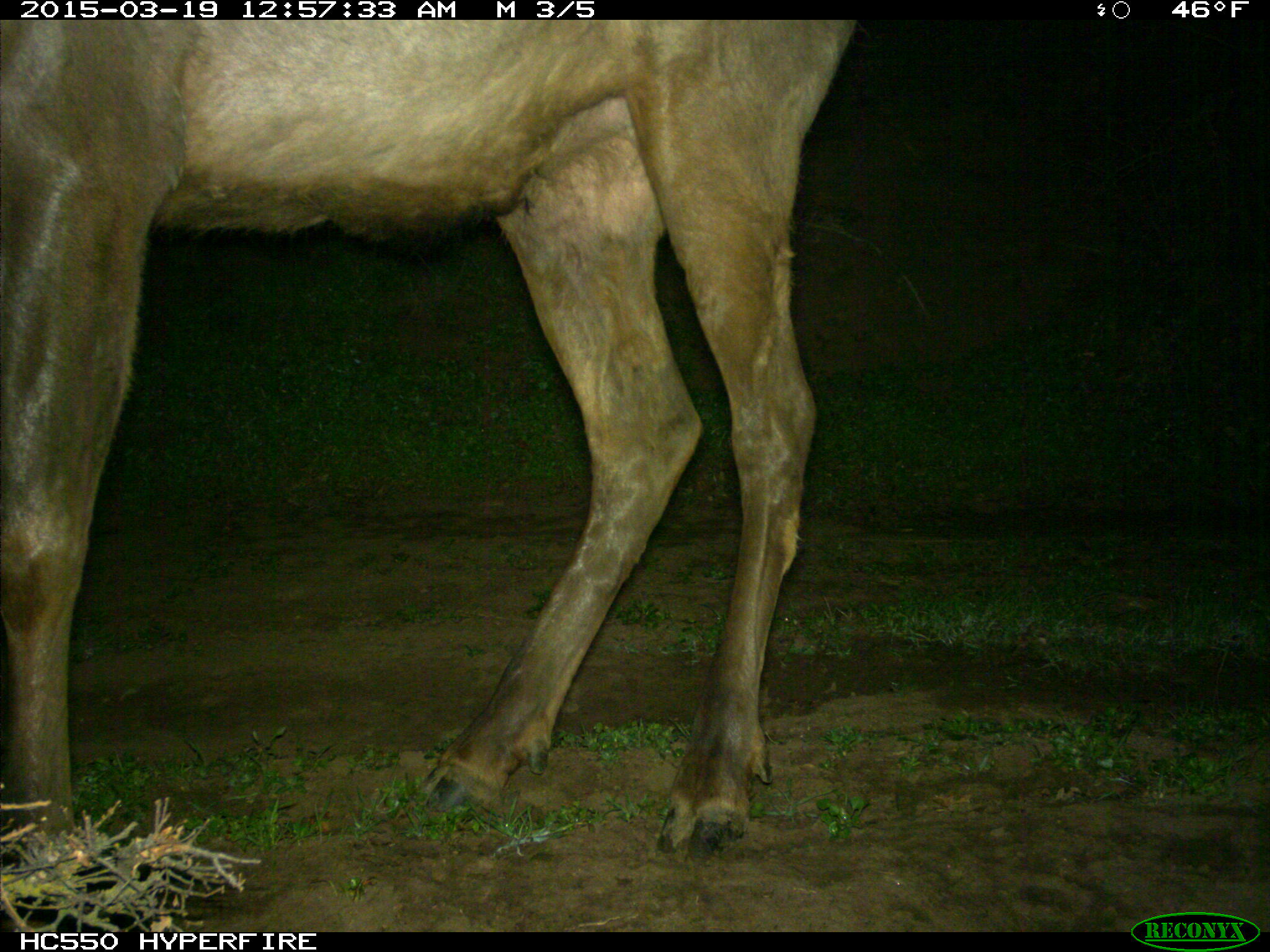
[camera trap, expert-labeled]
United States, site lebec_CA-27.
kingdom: Animalia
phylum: Chordata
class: Mammalia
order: Artiodactyla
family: Cervidae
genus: Cervus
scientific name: Cervus canadensis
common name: elk